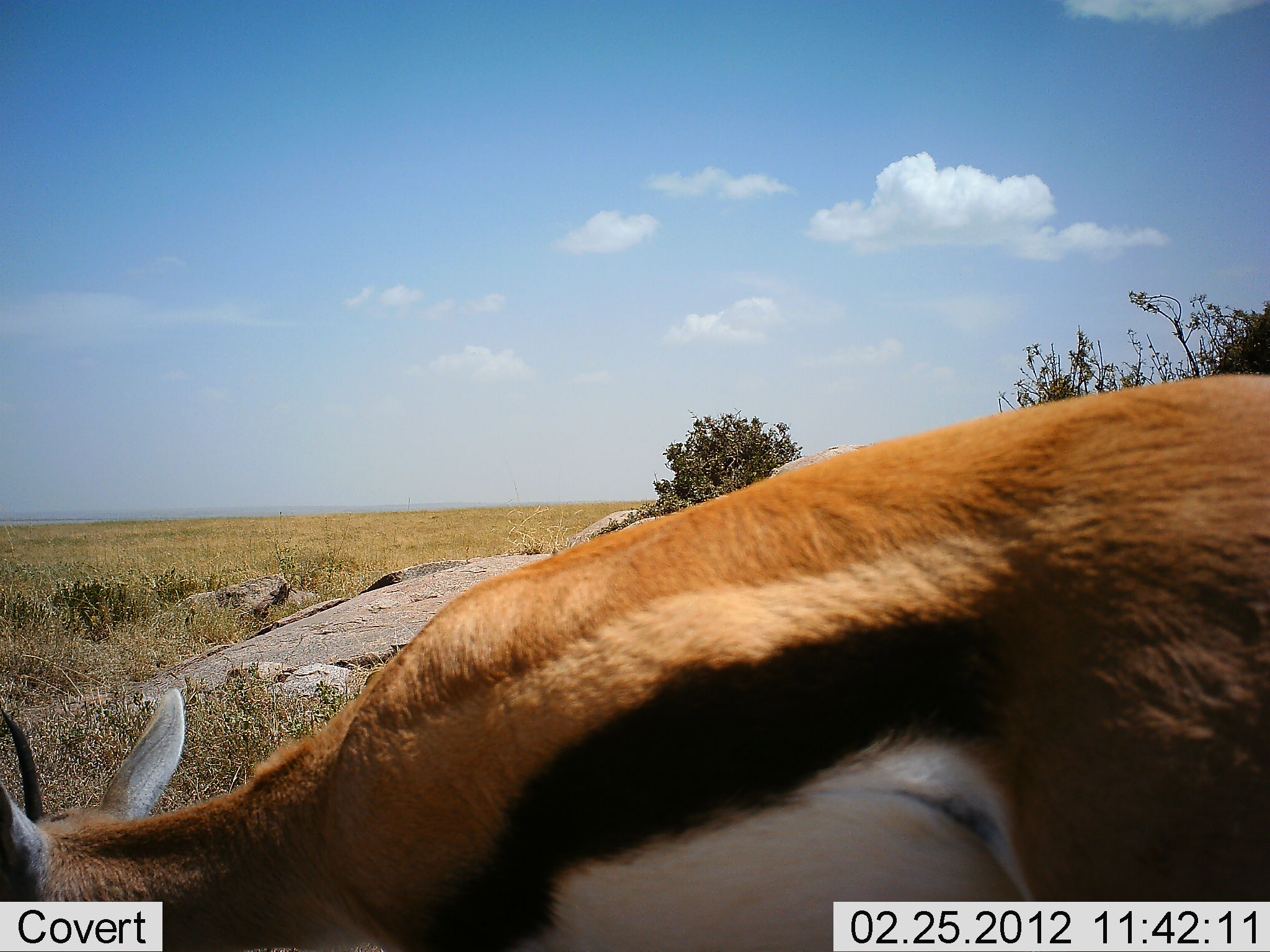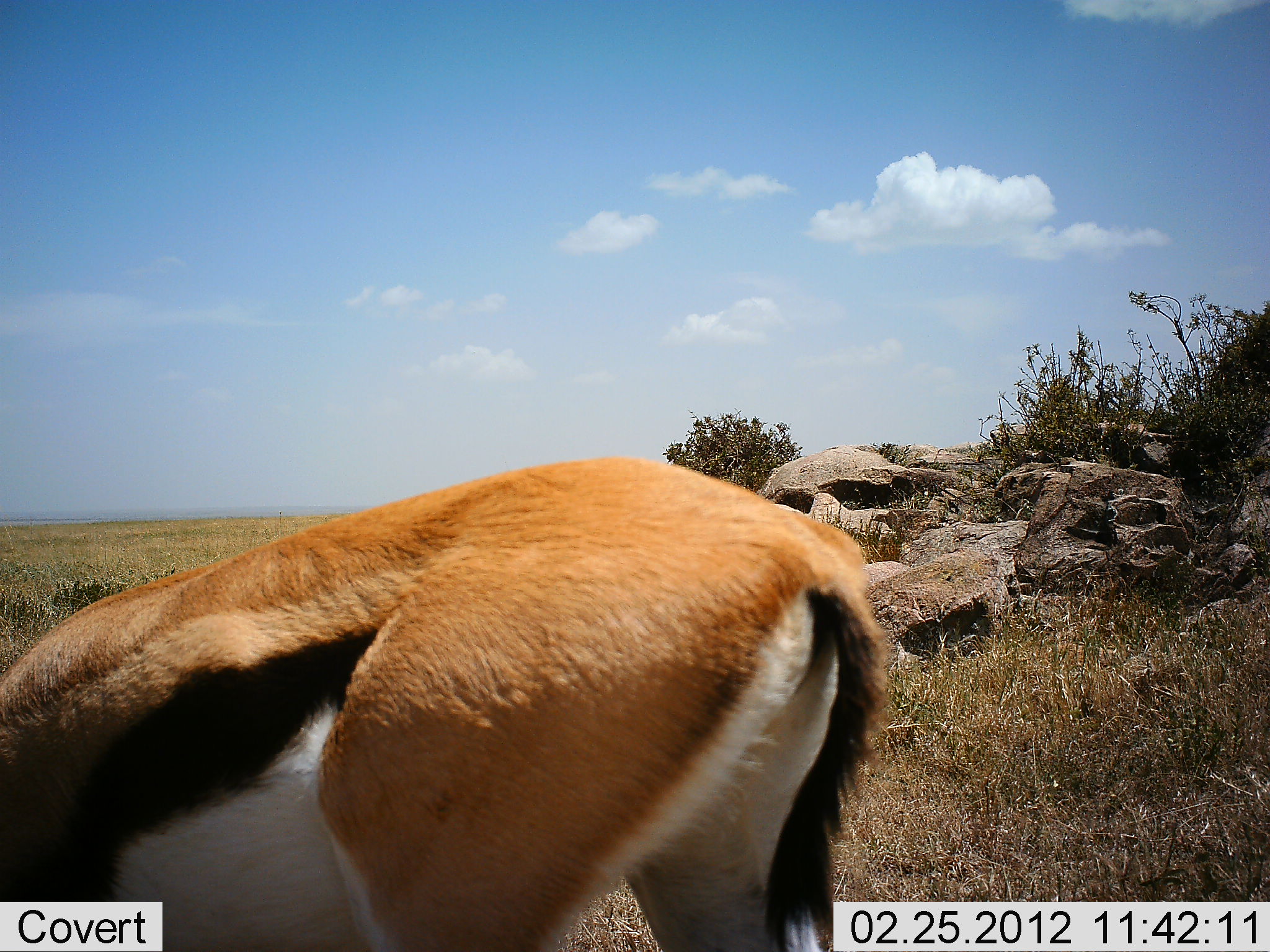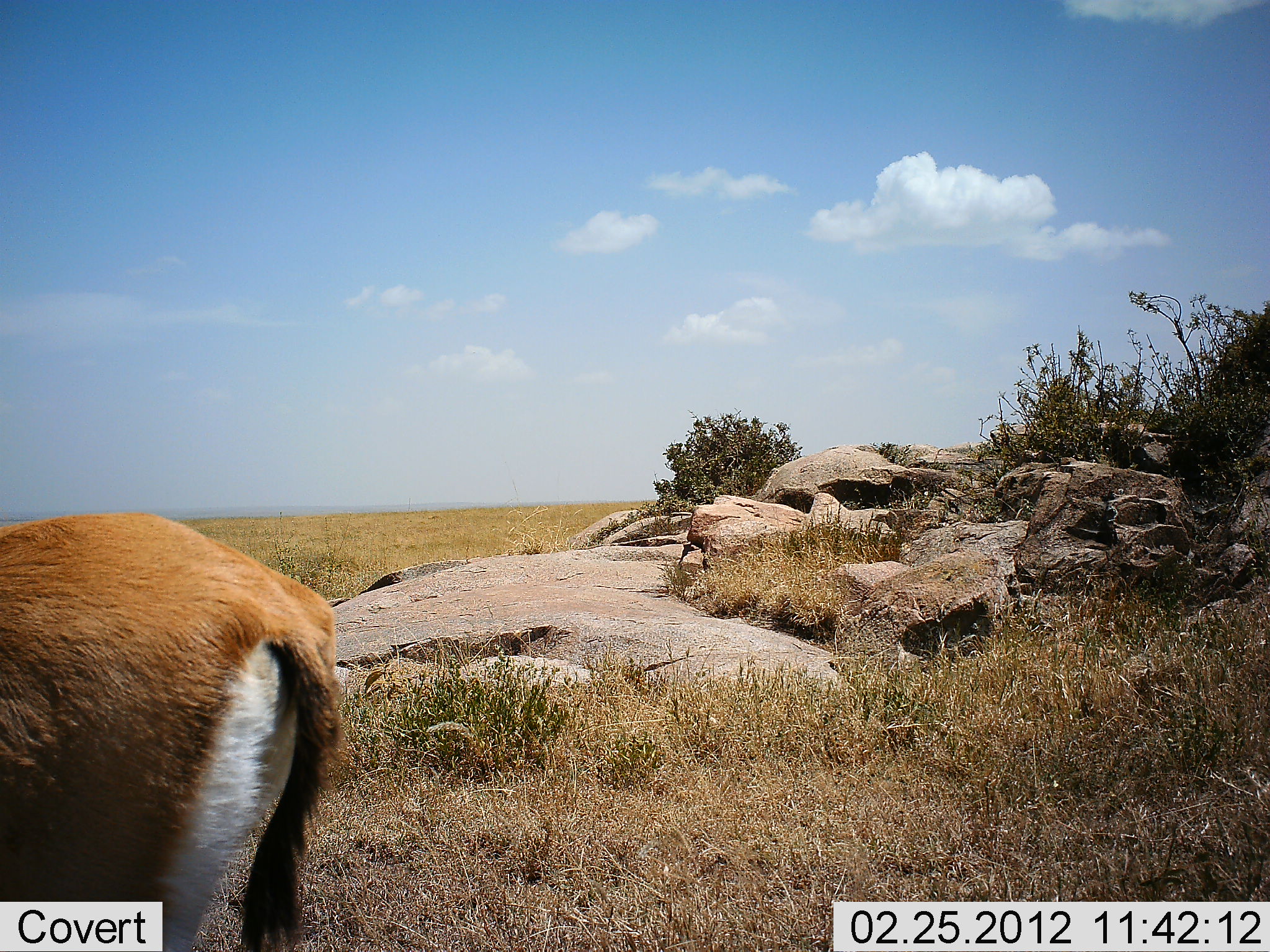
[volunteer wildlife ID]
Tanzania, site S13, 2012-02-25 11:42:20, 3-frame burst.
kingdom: Animalia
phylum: Chordata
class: Mammalia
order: Artiodactyla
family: Bovidae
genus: Eudorcas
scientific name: Eudorcas thomsonii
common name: thomson's gazelle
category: gazellethomsons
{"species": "gazellethomsons (thomson's gazelle) (Eudorcas thomsonii)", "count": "1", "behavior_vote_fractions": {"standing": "0%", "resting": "0%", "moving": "87%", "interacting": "0%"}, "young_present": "0%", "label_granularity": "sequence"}